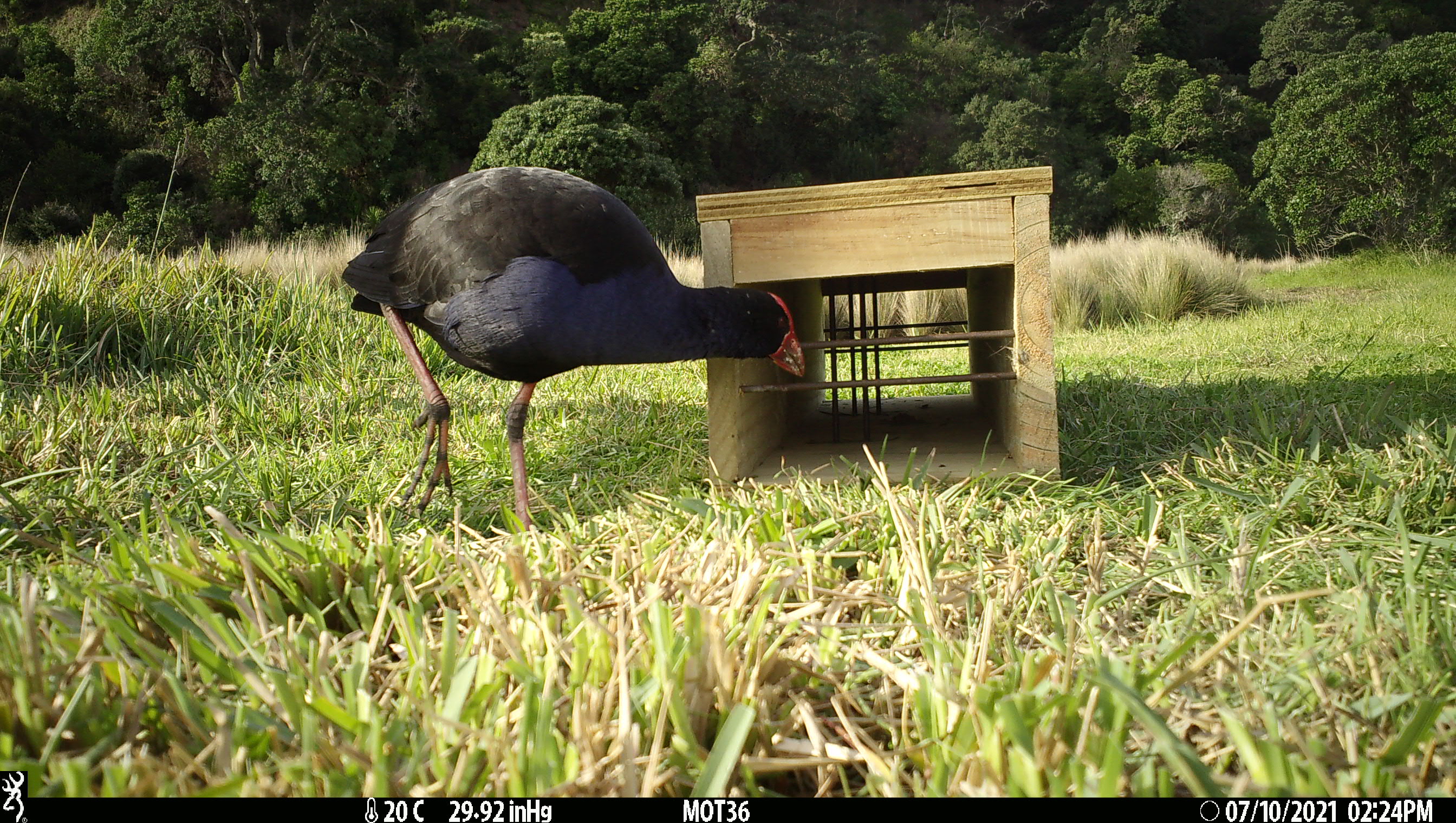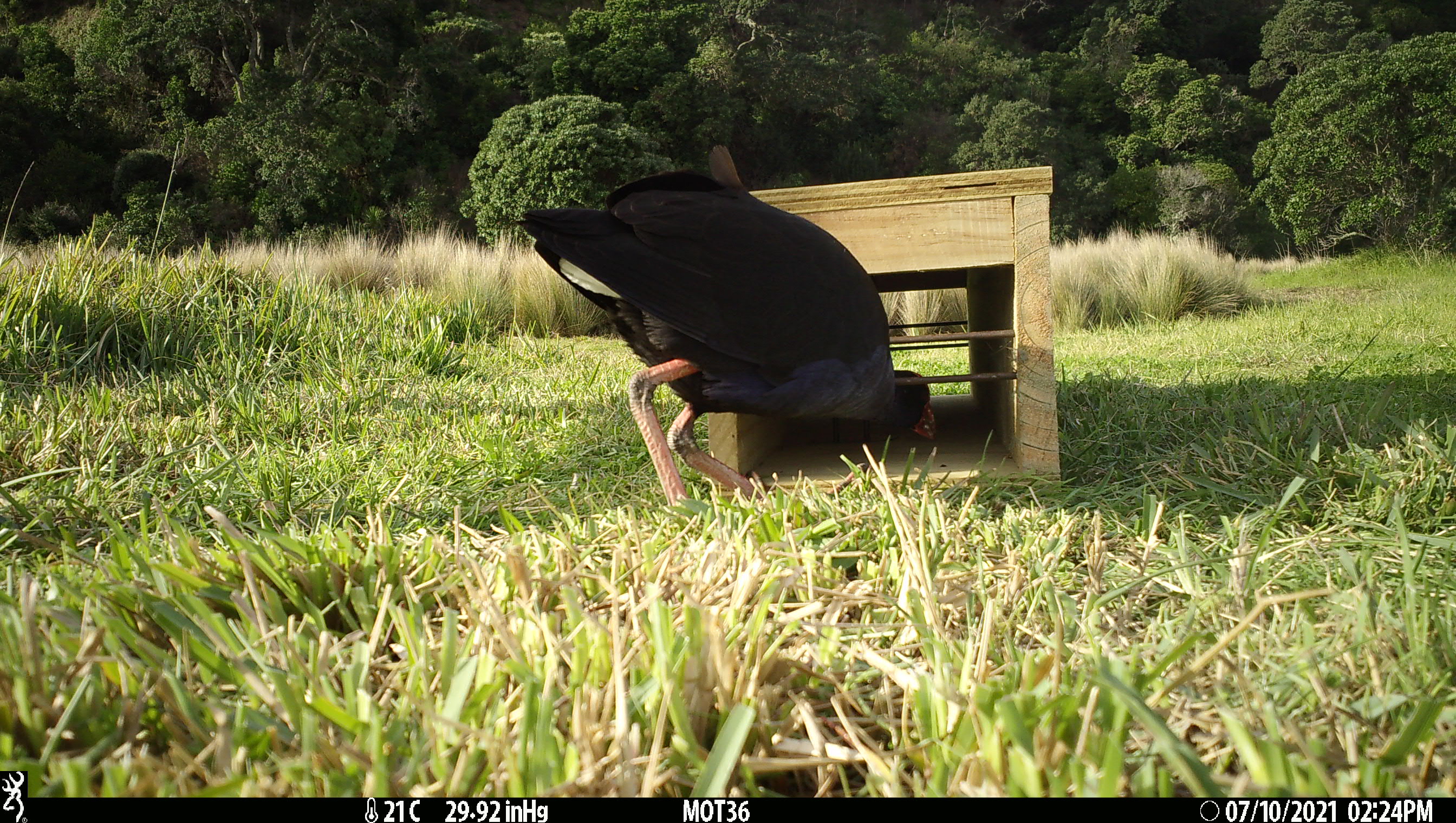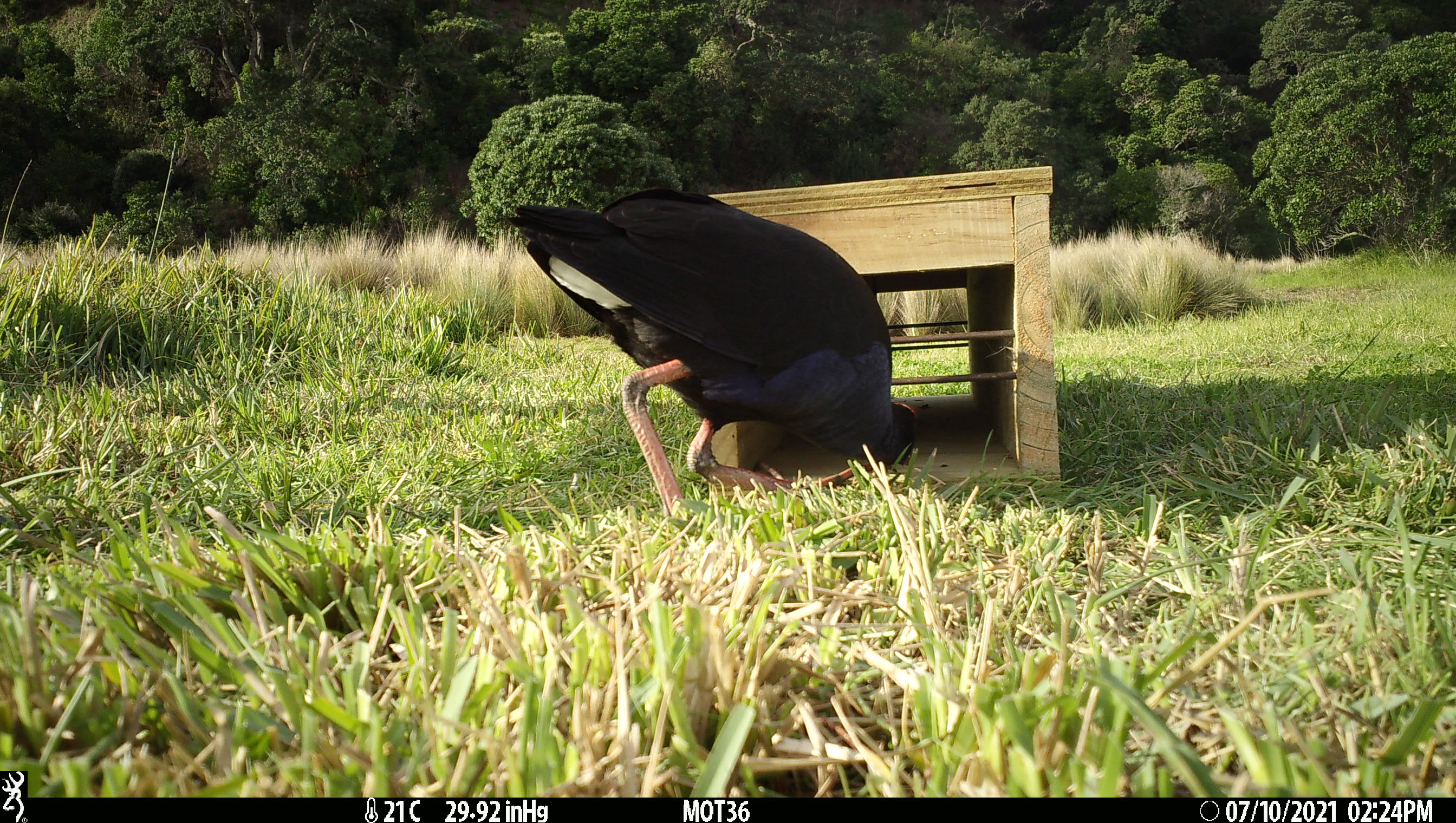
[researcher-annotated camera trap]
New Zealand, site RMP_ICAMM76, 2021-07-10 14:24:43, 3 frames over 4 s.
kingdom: Animalia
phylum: Chordata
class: Aves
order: Gruiformes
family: Rallidae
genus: Porphyrio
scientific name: Porphyrio melanotus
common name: australasian swamphen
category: pukeko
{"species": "pukeko (australasian swamphen) (Porphyrio melanotus)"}